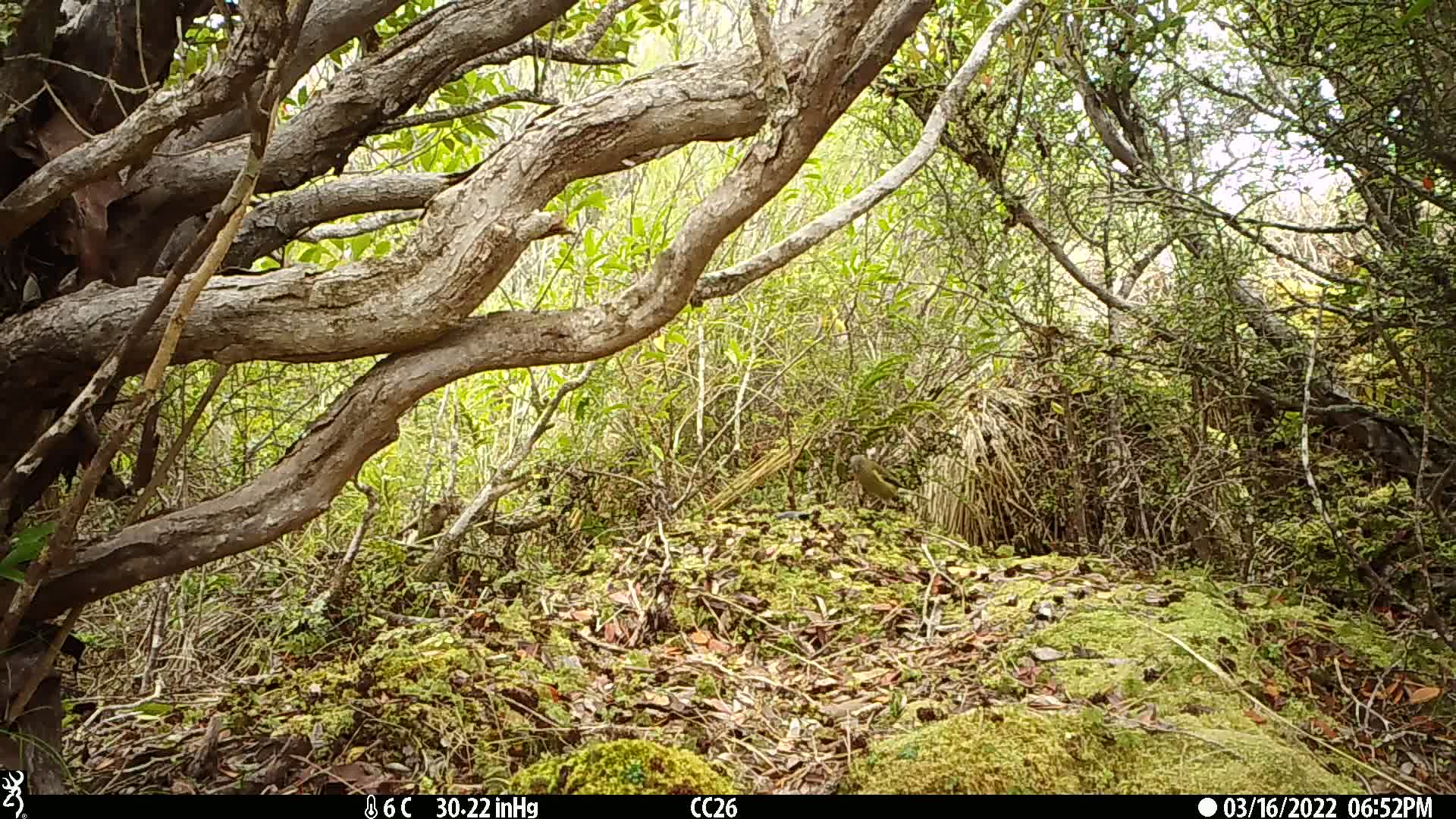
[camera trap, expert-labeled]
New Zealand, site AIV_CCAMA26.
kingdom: Animalia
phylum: Chordata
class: Aves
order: Passeriformes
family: Meliphagidae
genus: Anthornis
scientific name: Anthornis melanura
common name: new zealand bellbird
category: bellbird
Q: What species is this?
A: Bellbird (new zealand bellbird) (Anthornis melanura).